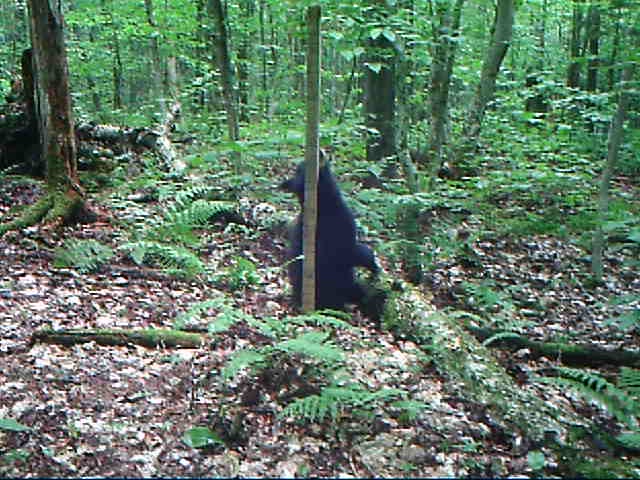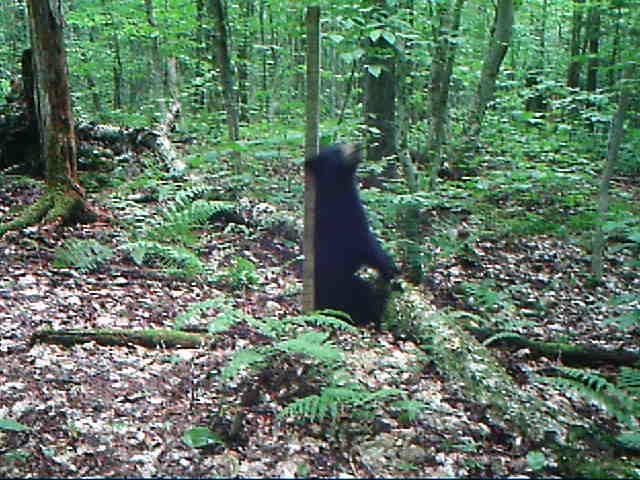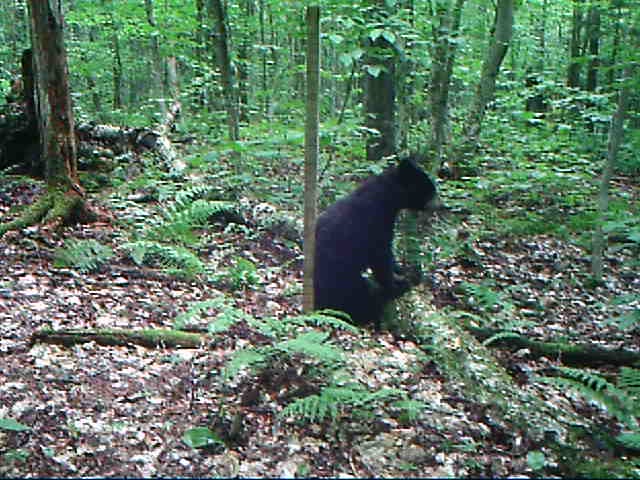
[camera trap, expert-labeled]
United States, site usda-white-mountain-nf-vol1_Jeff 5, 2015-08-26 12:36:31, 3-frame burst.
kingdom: Animalia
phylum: Chordata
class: Mammalia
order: Carnivora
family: Ursidae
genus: Ursus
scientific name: Ursus americanus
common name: black bear